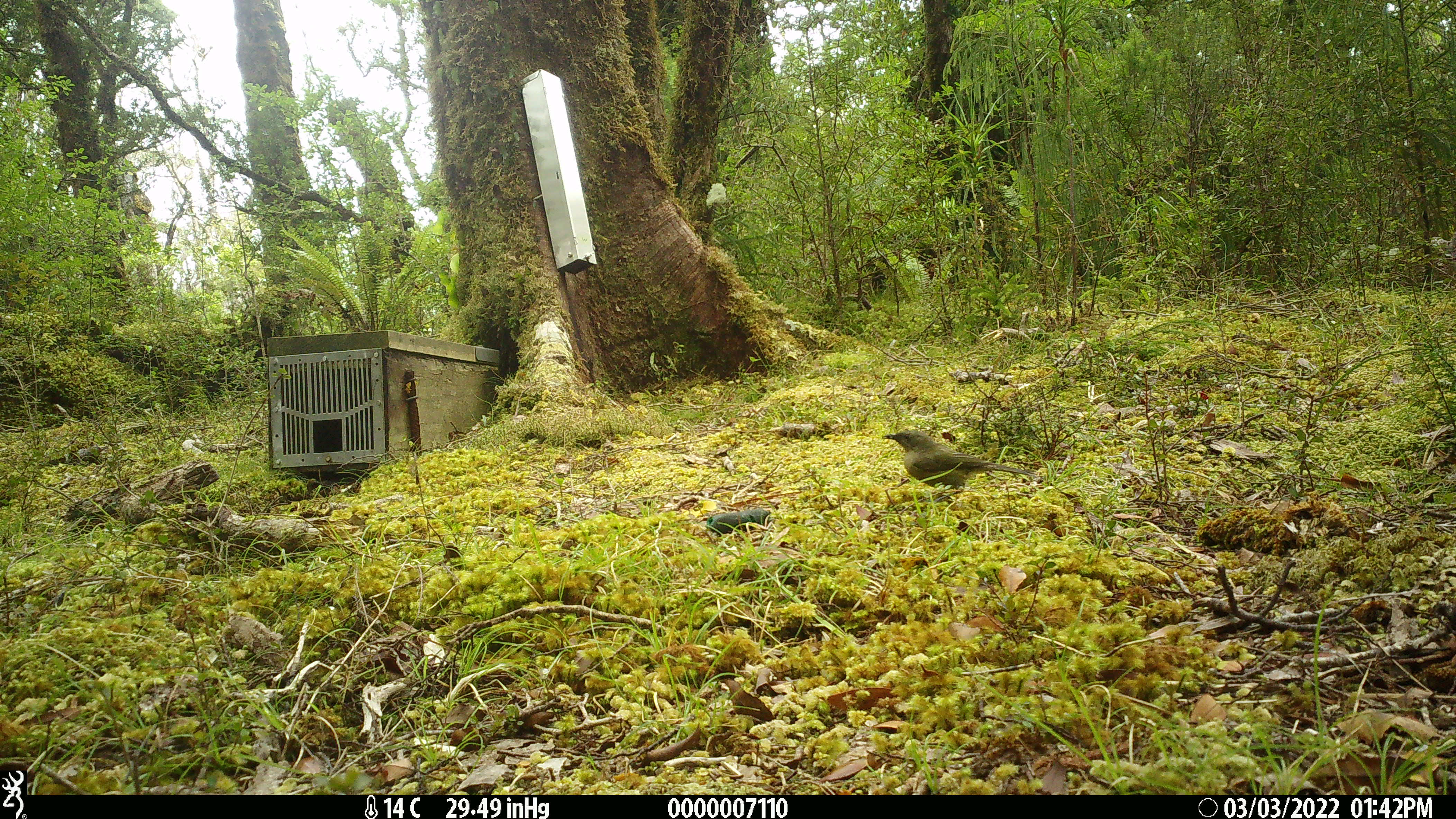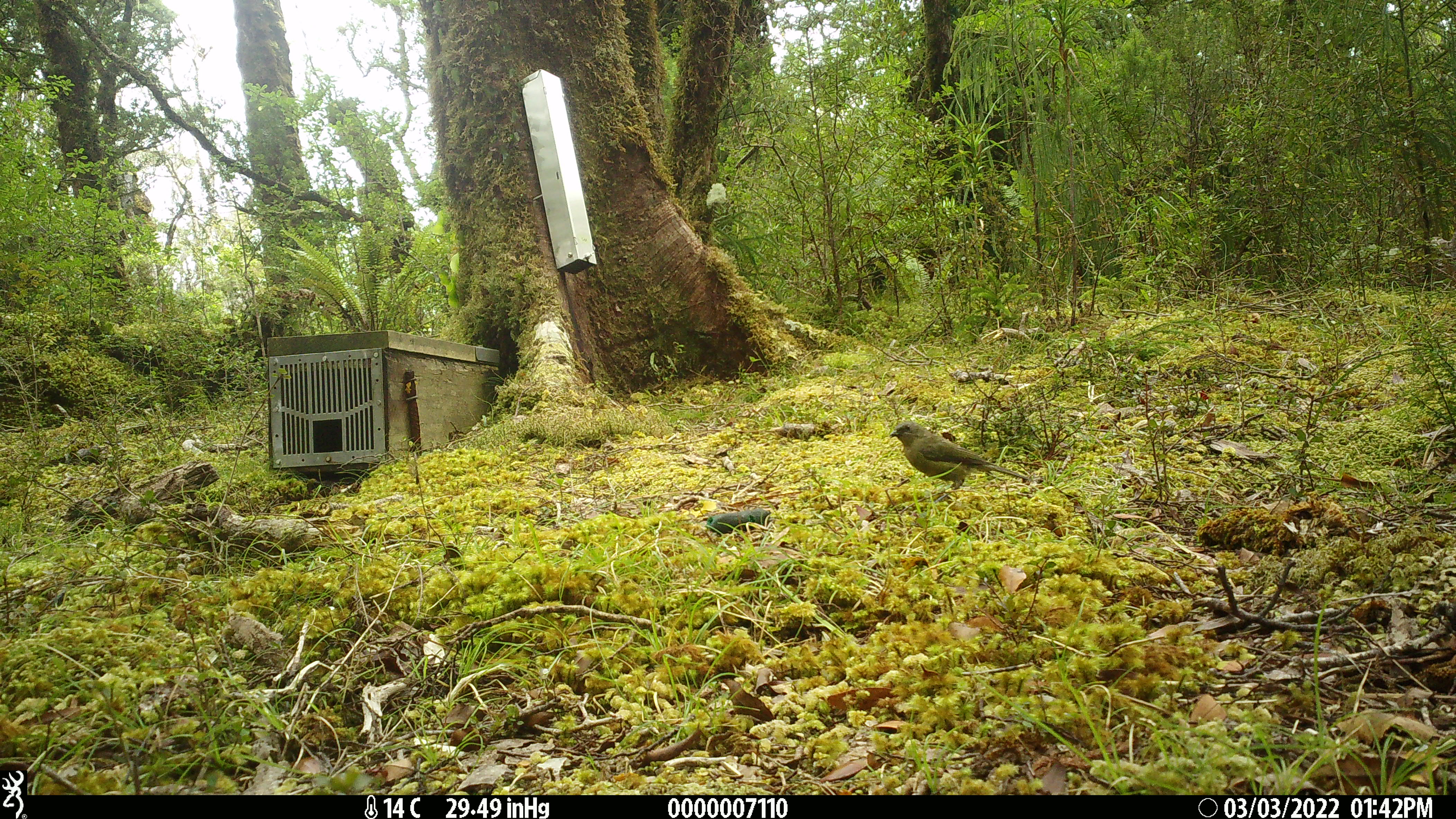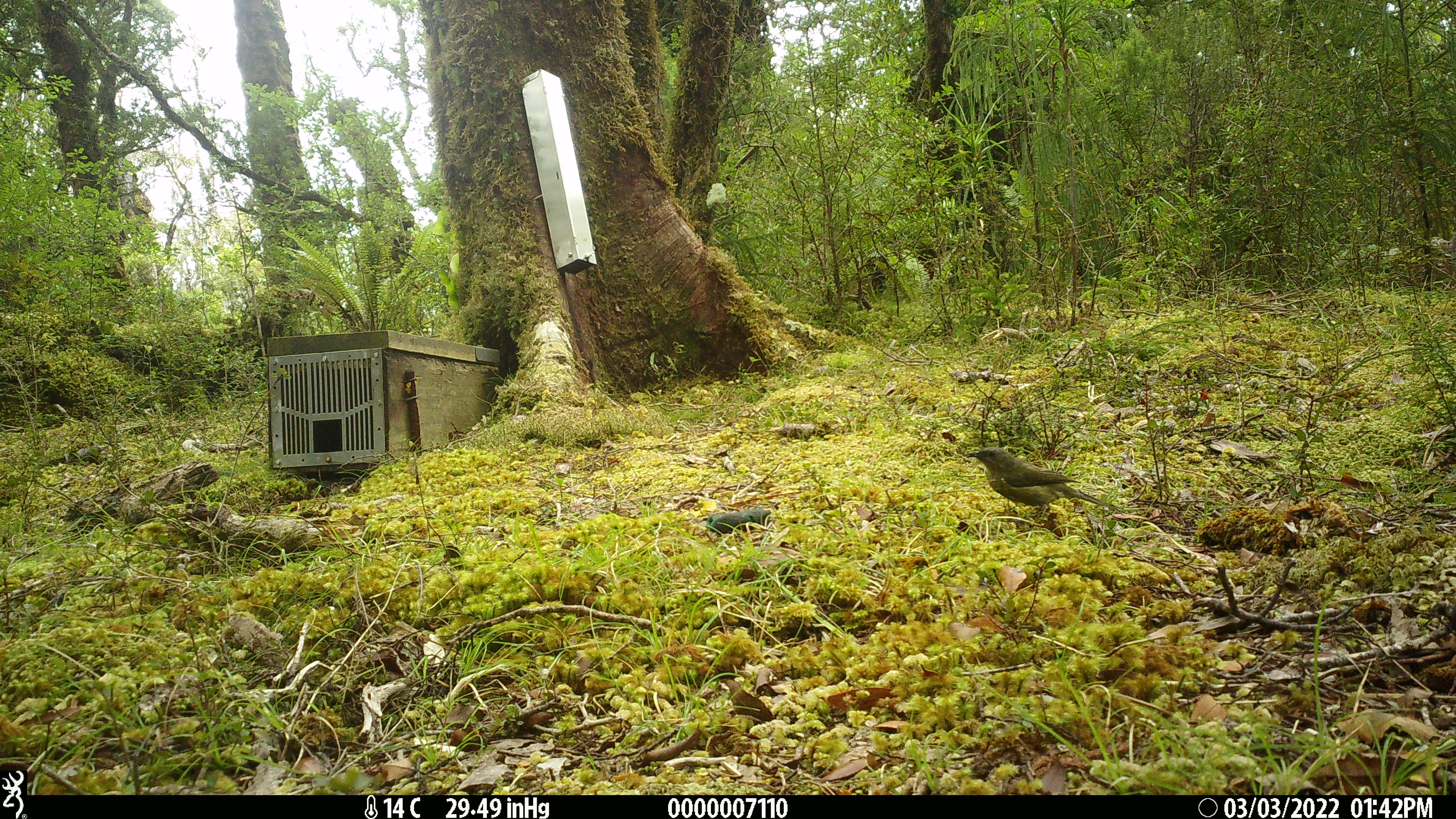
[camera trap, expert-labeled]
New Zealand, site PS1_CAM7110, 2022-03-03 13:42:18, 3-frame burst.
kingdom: Animalia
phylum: Chordata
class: Aves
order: Passeriformes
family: Meliphagidae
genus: Anthornis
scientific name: Anthornis melanura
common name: new zealand bellbird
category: bellbird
Bellbird (new zealand bellbird) (Anthornis melanura).